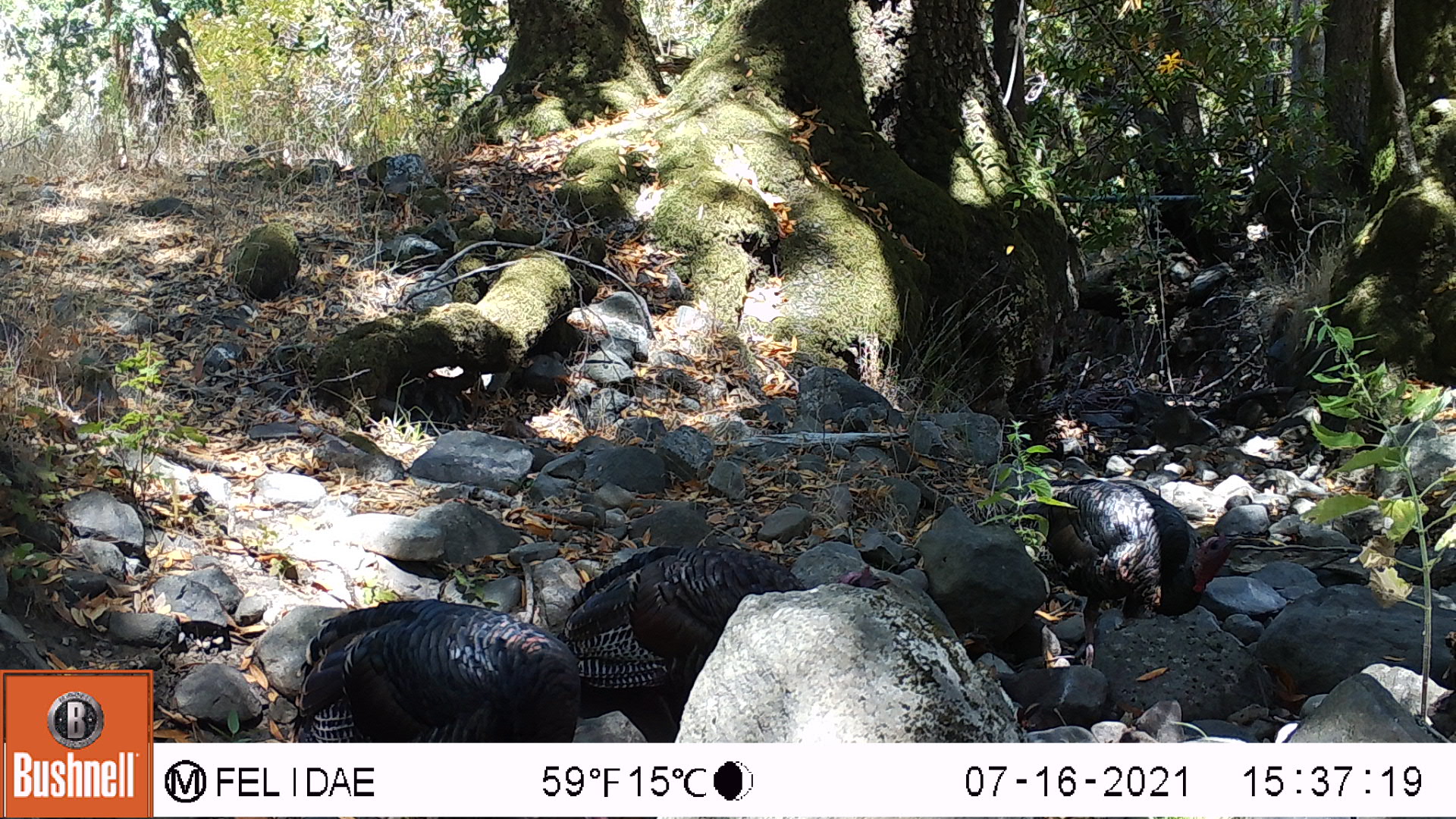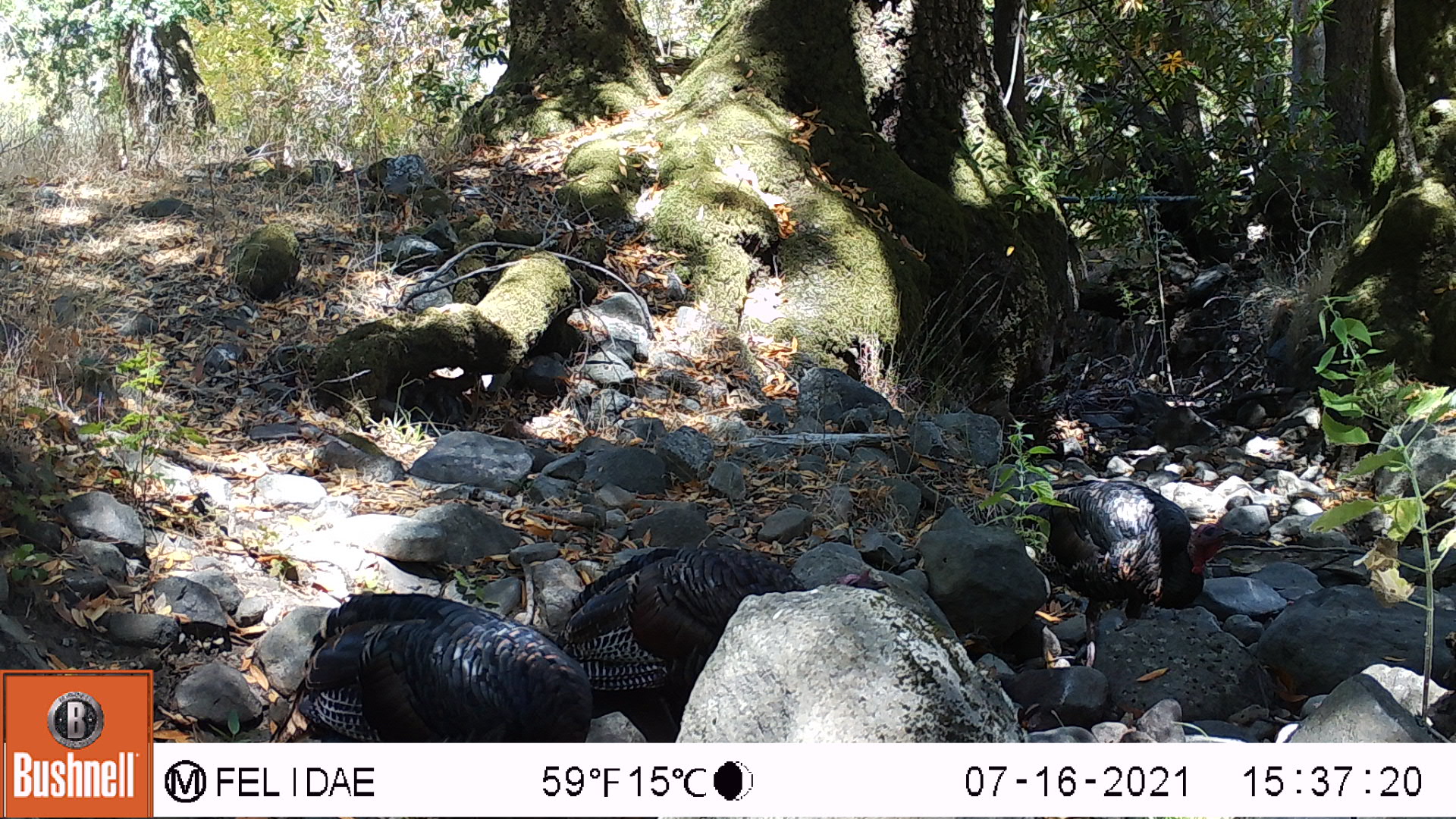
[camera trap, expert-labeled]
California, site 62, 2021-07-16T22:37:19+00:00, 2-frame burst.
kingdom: Animalia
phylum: Chordata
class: Aves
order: Galliformes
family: Phasianidae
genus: Meleagris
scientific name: Meleagris gallopavo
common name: turkey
Turkey (Meleagris gallopavo).